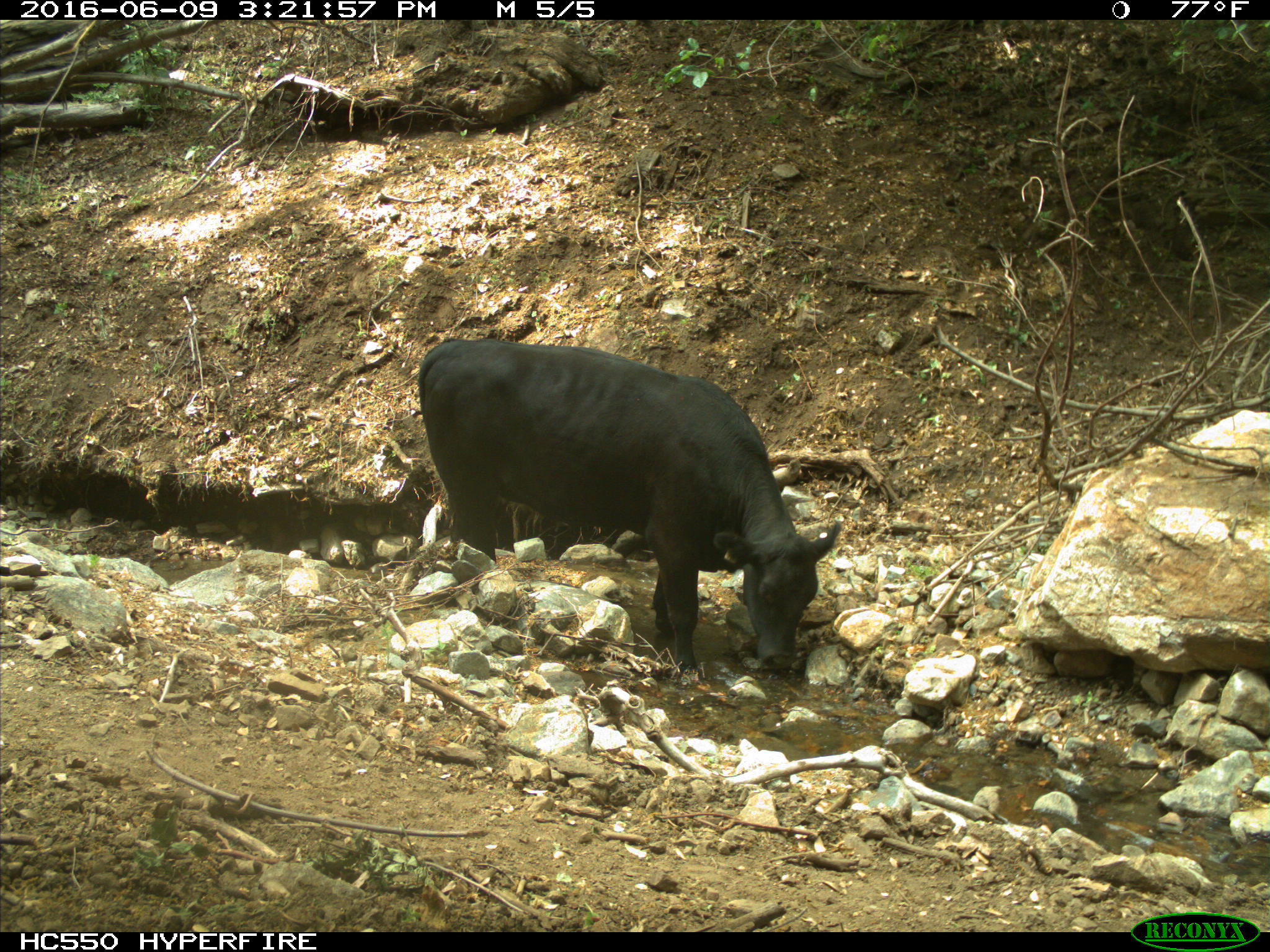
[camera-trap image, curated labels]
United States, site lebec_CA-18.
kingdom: Animalia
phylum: Chordata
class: Mammalia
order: Artiodactyla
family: Bovidae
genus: Bos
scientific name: Bos taurus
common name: domestic cow